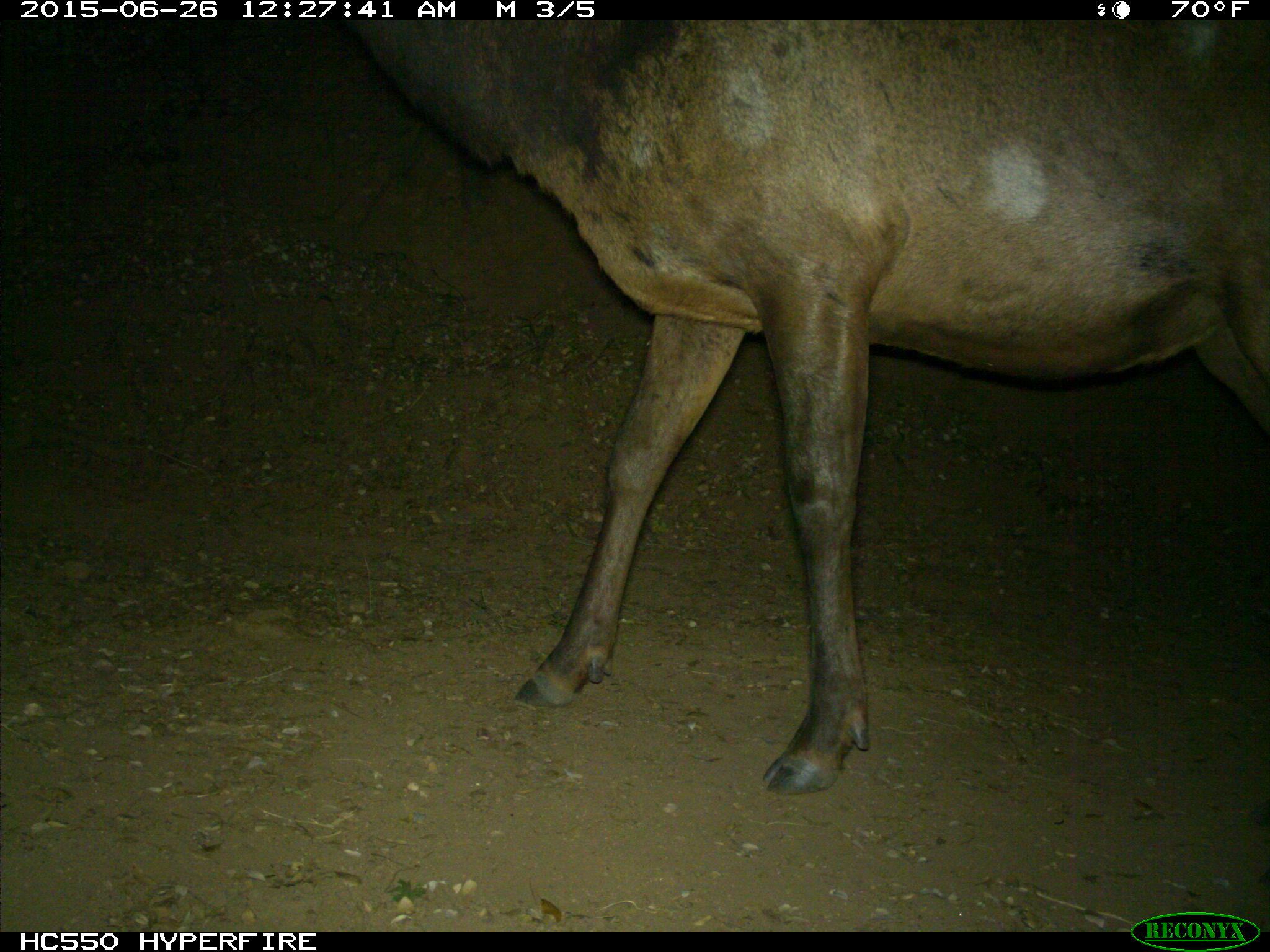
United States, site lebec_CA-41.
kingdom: Animalia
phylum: Chordata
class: Mammalia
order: Artiodactyla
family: Cervidae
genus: Cervus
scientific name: Cervus canadensis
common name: elk